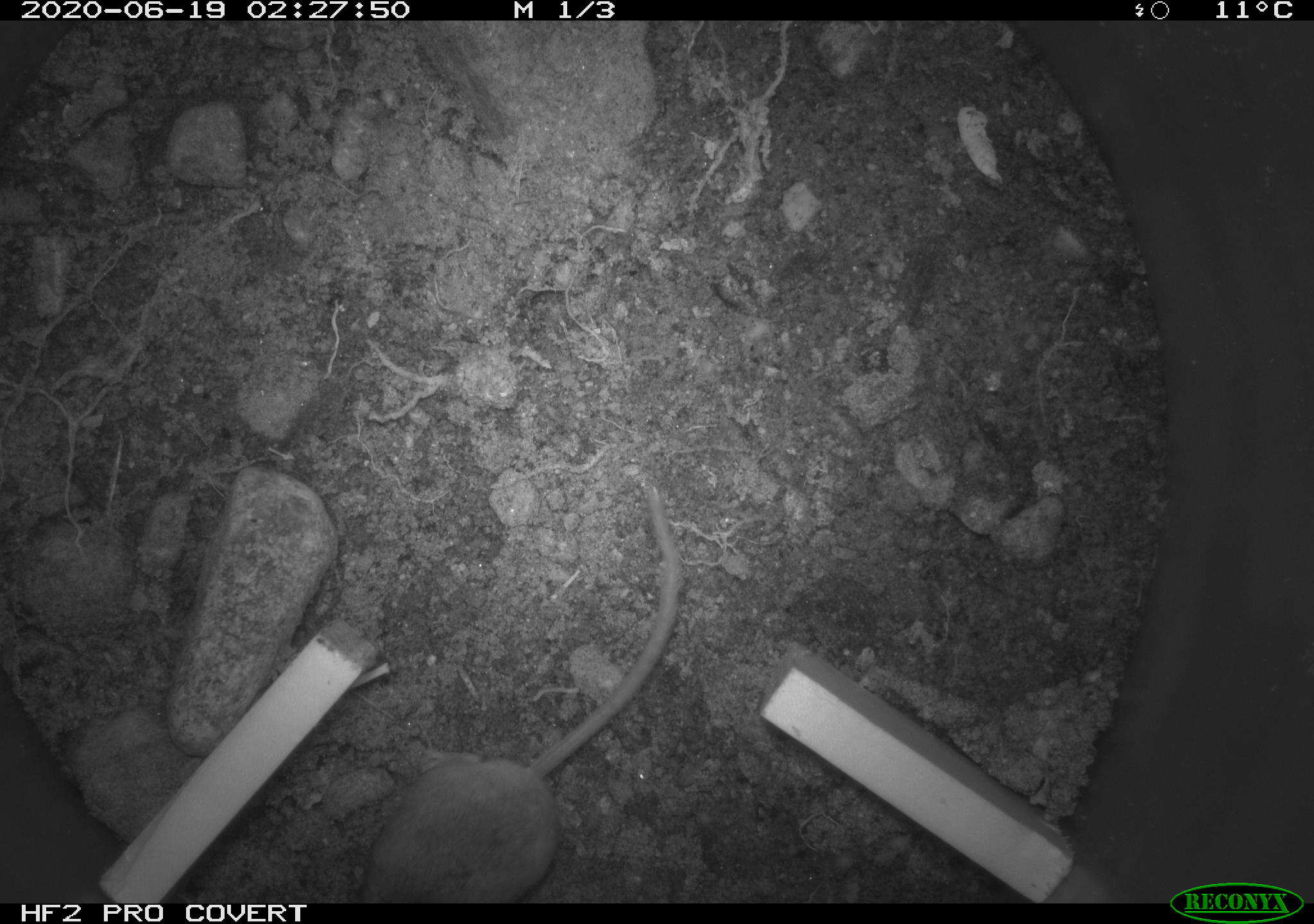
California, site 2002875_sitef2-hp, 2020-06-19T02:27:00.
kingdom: Animalia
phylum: Chordata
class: Mammalia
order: Rodentia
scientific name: Rodentia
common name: mouse species